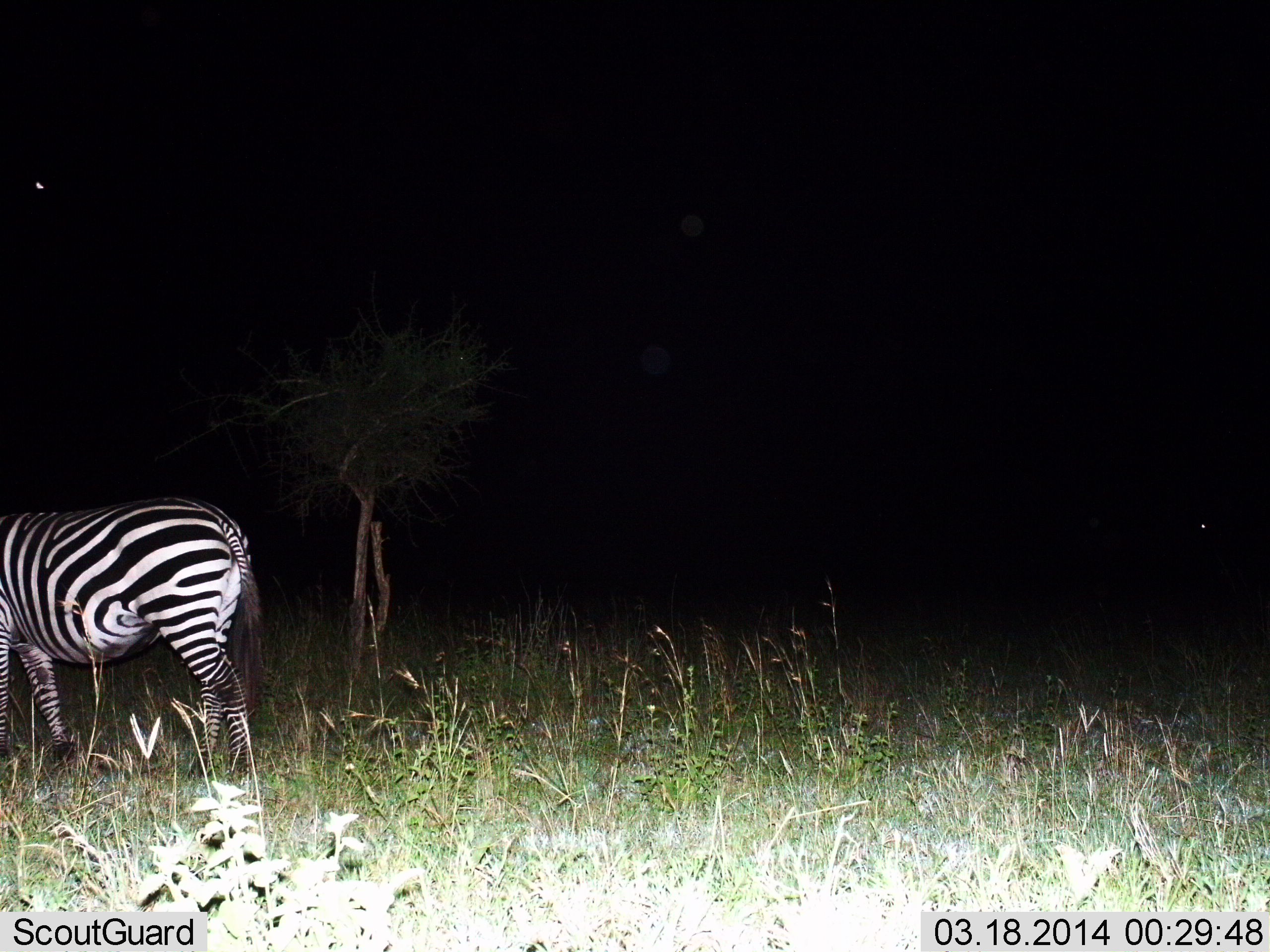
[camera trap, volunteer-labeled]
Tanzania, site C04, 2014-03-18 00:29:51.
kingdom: Animalia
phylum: Chordata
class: Mammalia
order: Perissodactyla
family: Equidae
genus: Equus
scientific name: Equus quagga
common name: plains zebra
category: zebra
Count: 1.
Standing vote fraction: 60%.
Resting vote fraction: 10%.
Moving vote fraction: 20%.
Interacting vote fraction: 0%.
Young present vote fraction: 0%.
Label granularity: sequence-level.